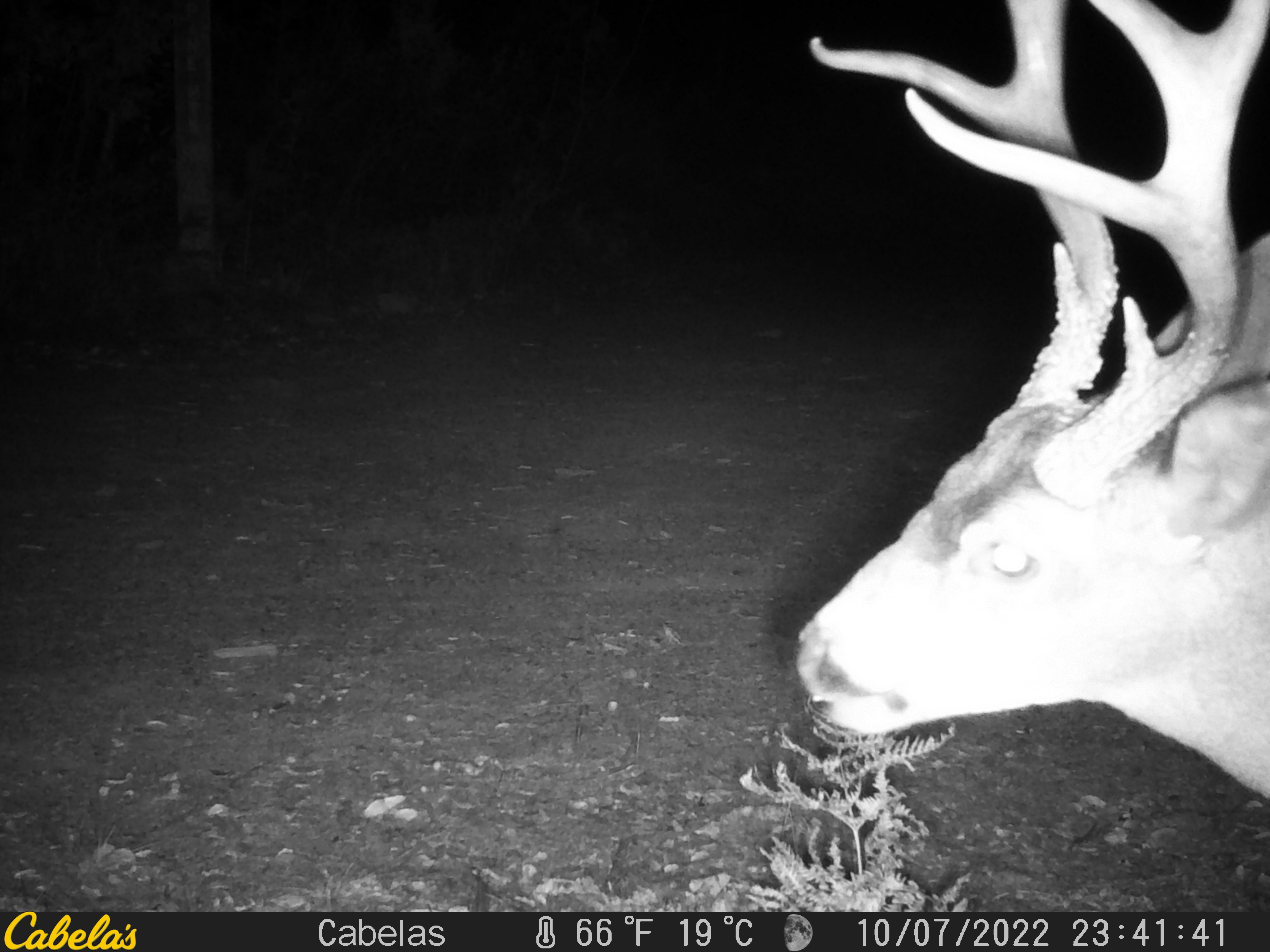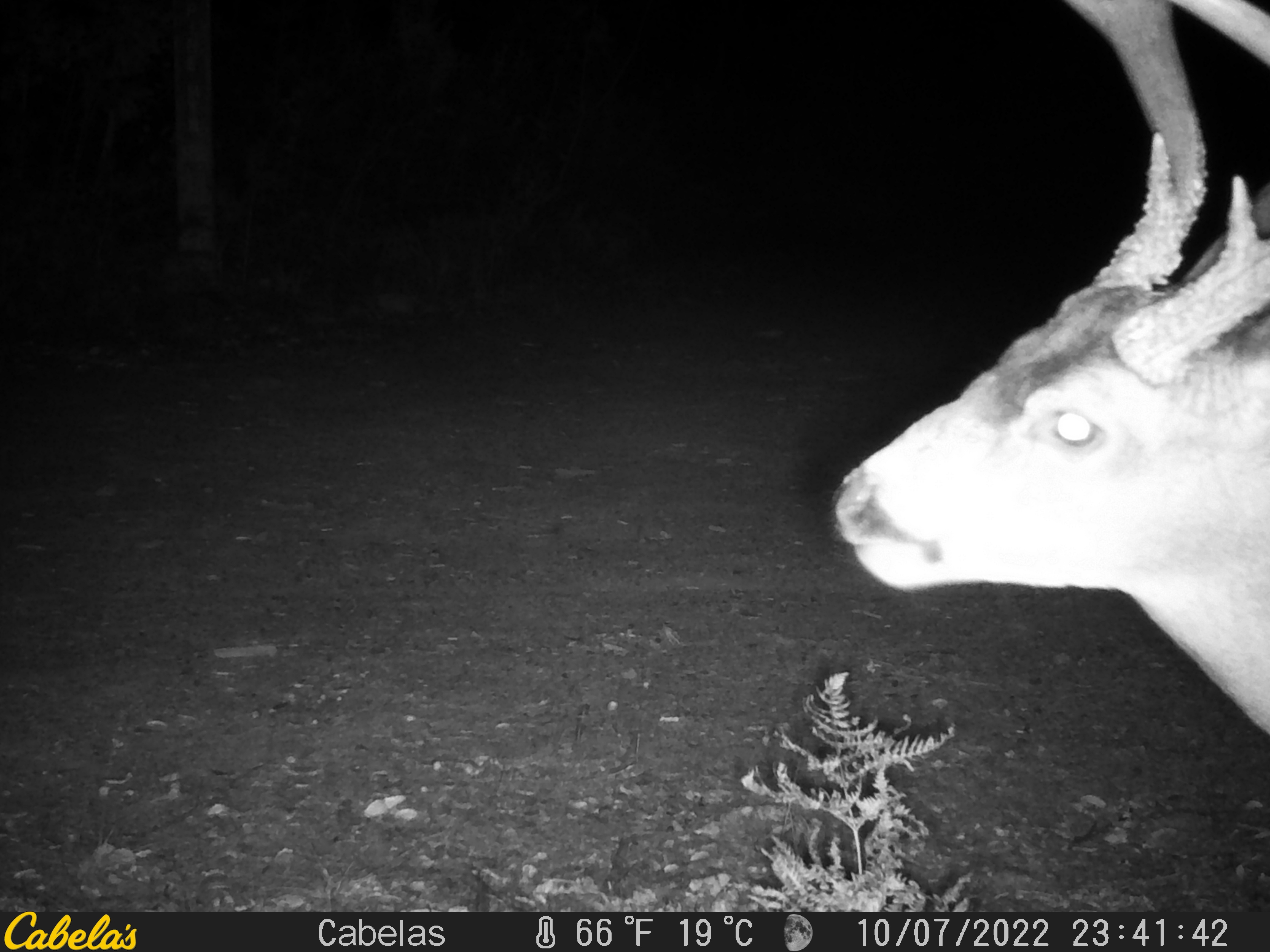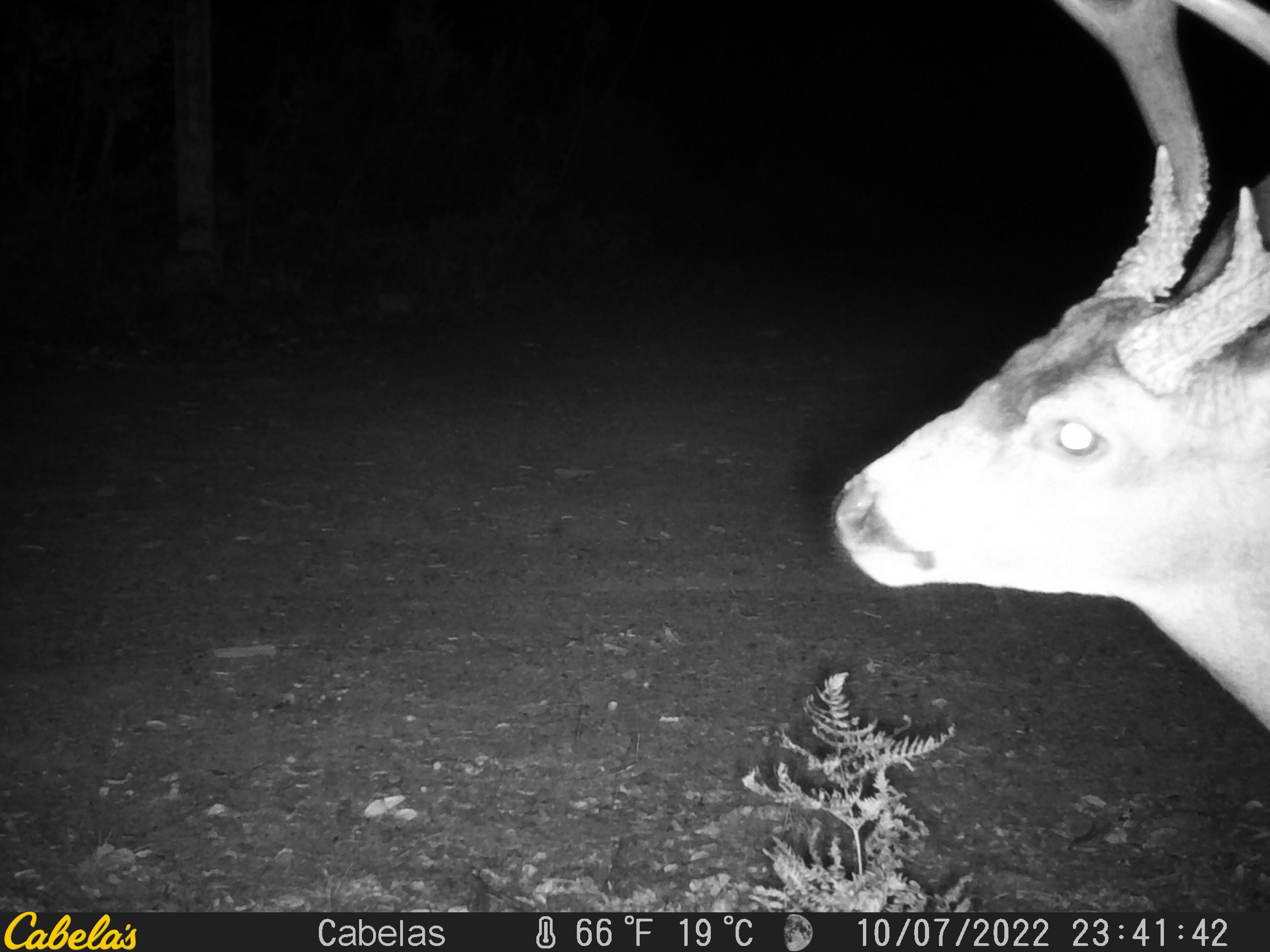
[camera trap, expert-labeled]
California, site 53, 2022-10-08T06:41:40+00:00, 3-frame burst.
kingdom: Animalia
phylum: Chordata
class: Mammalia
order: Artiodactyla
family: Cervidae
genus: Odocoileus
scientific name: Odocoileus hemionus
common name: mule deer